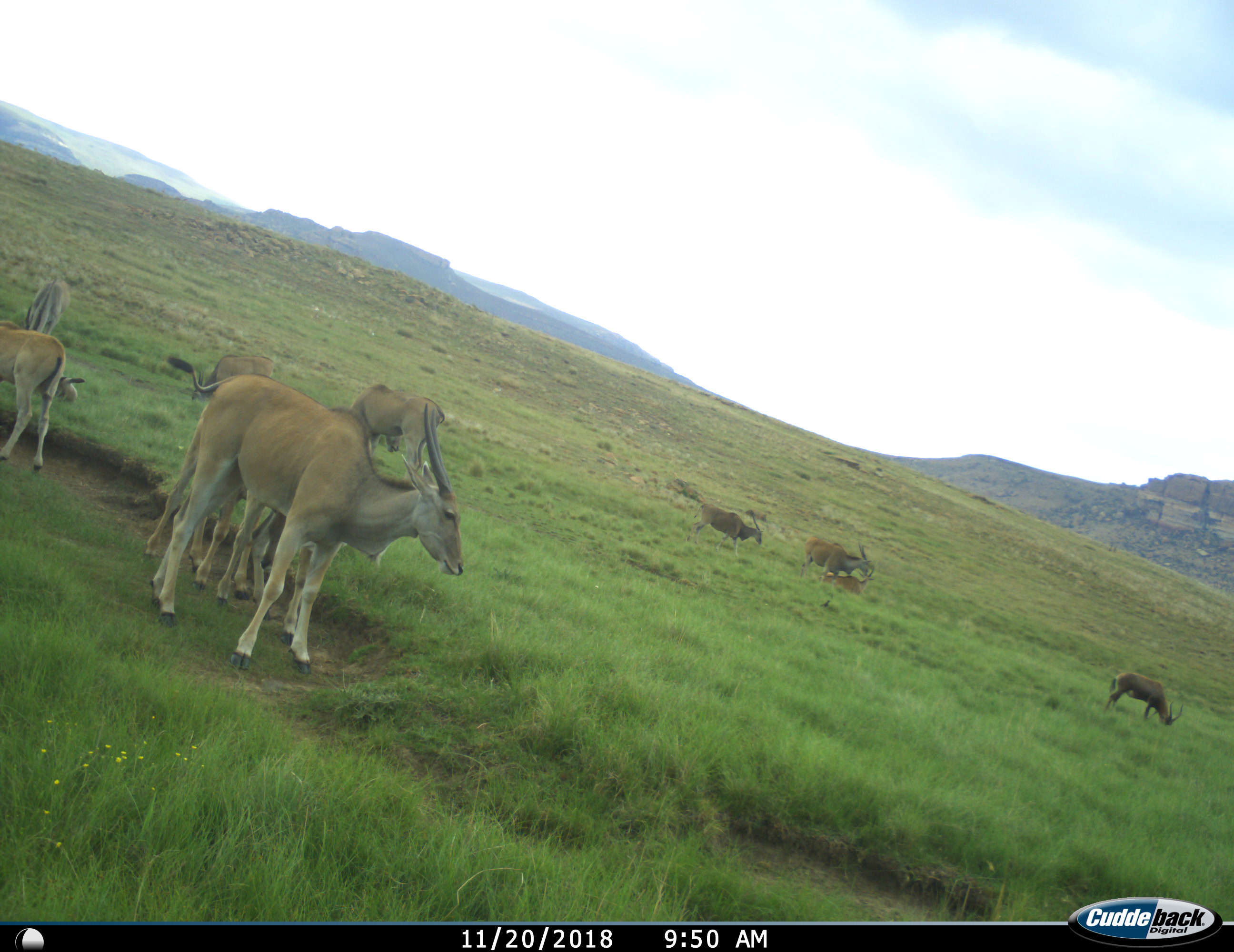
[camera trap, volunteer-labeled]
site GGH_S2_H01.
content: unidentified animal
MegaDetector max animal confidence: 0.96